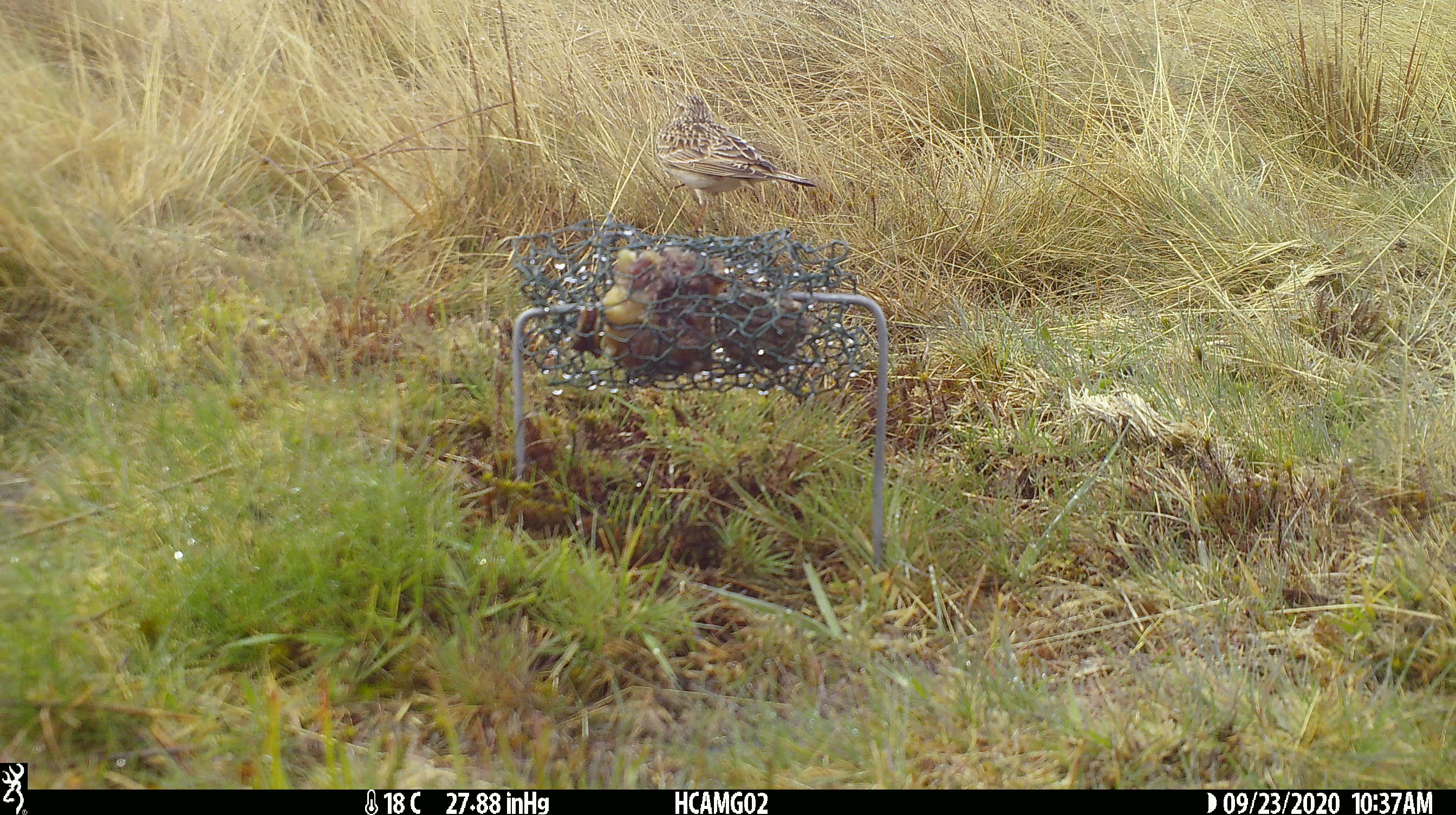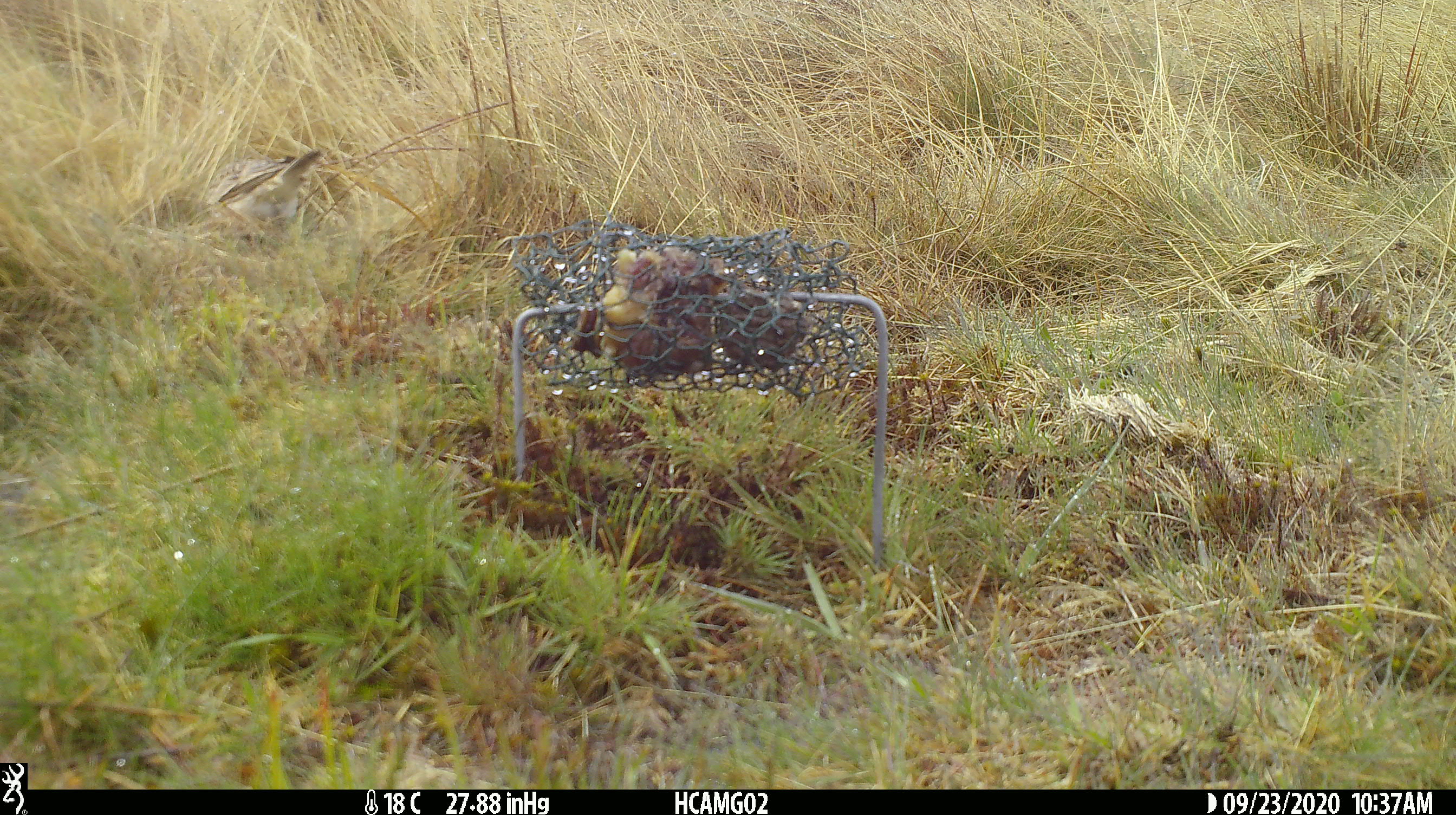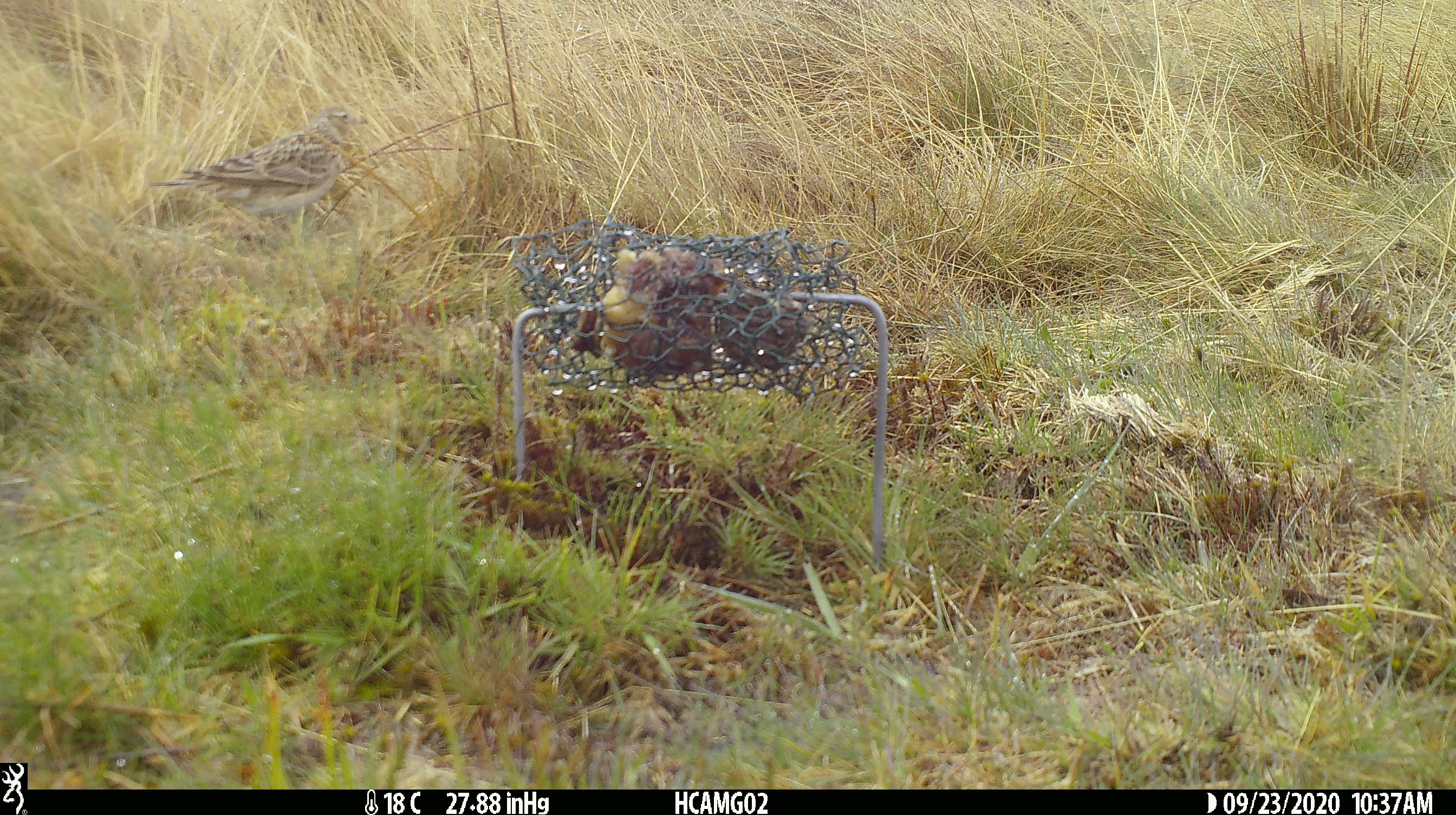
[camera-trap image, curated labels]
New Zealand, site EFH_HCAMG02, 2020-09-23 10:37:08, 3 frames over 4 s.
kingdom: Animalia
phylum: Chordata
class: Aves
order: Passeriformes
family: Motacillidae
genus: Anthus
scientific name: Anthus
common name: pipit